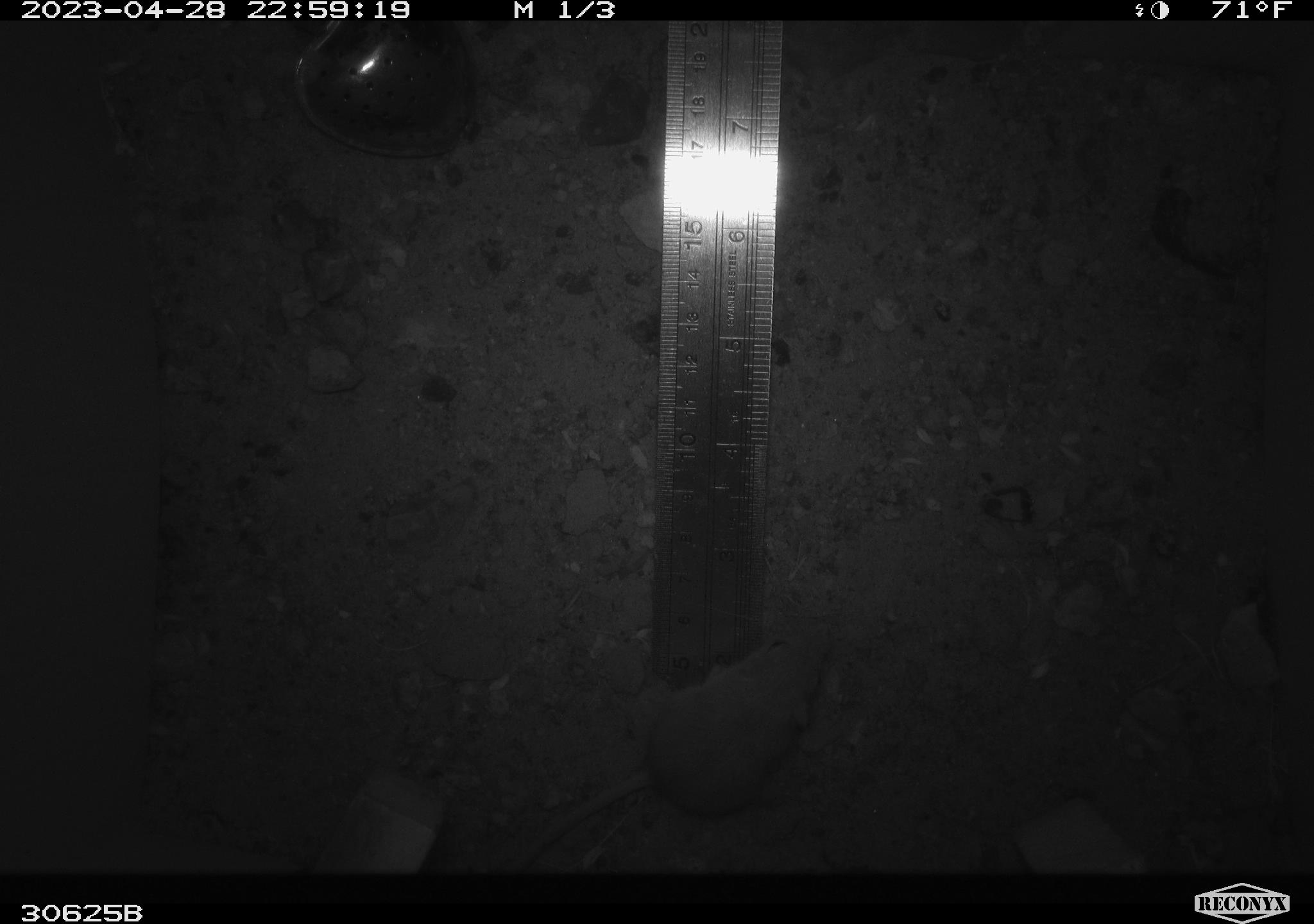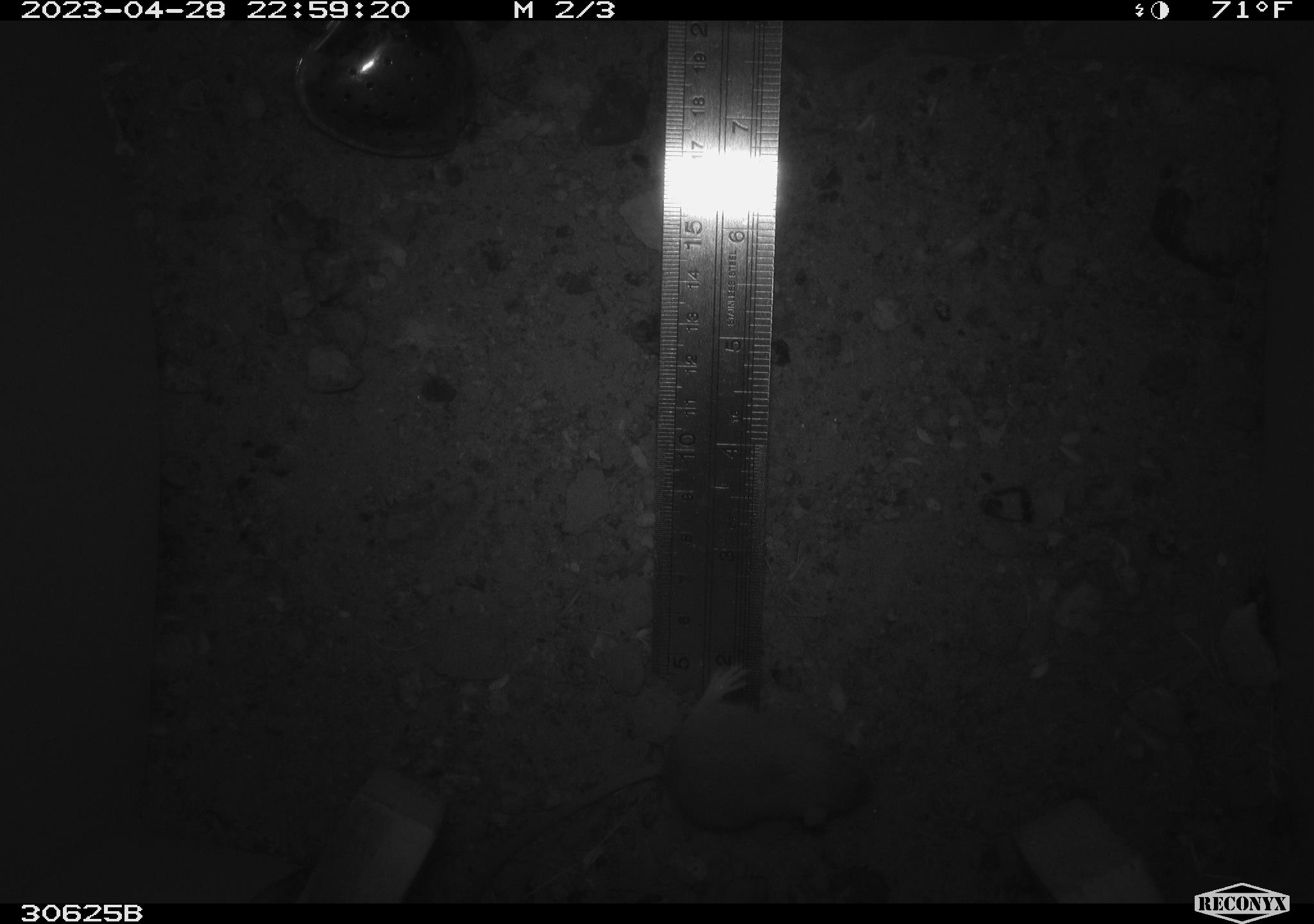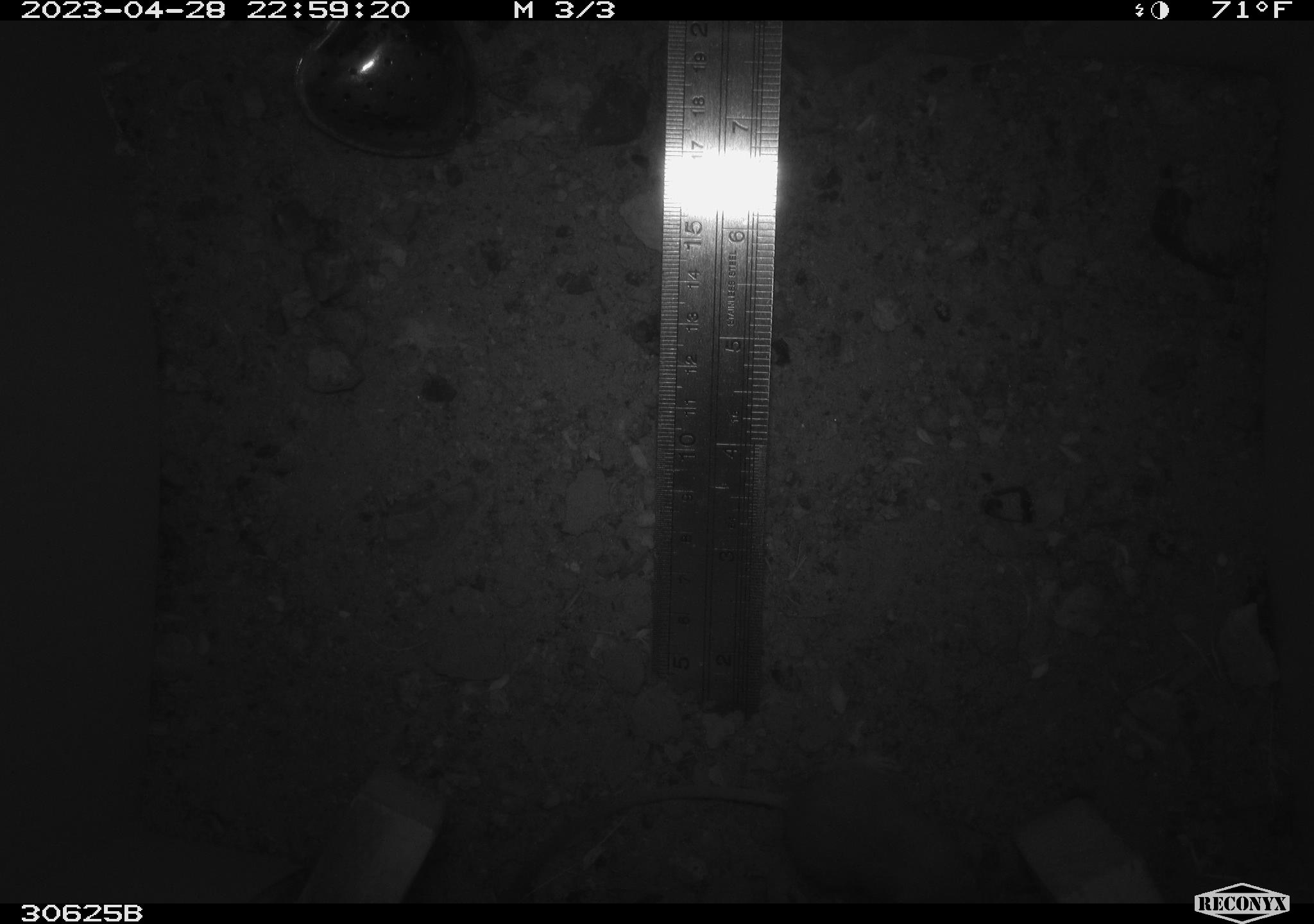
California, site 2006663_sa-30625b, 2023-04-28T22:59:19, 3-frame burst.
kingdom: Animalia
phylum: Chordata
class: Mammalia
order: Rodentia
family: Heteromyidae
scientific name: Heteromyidae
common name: kangaroo rats and pocket mice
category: heteromyidae family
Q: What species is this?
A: Heteromyidae family (kangaroo rats and pocket mice) (Heteromyidae).